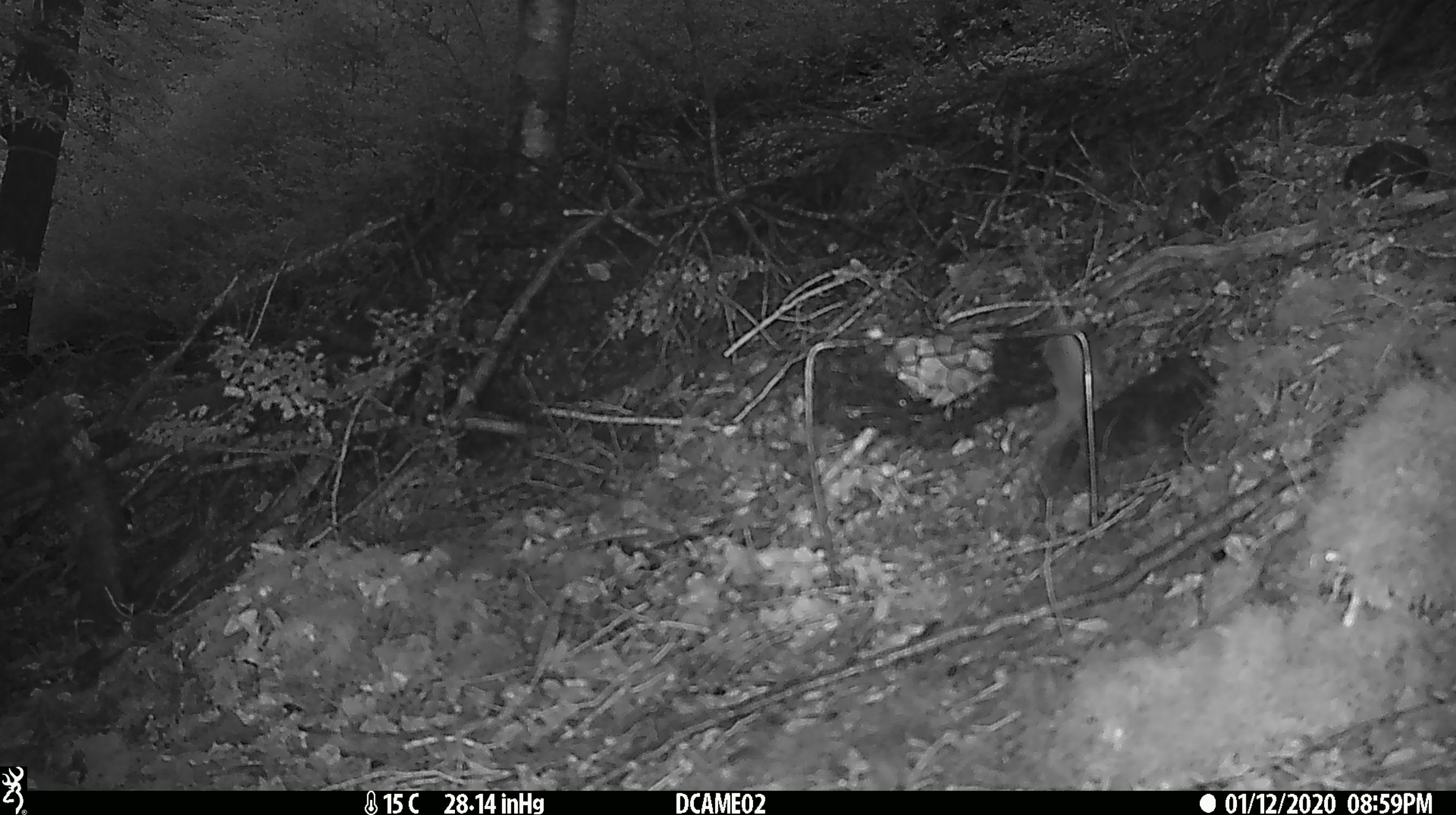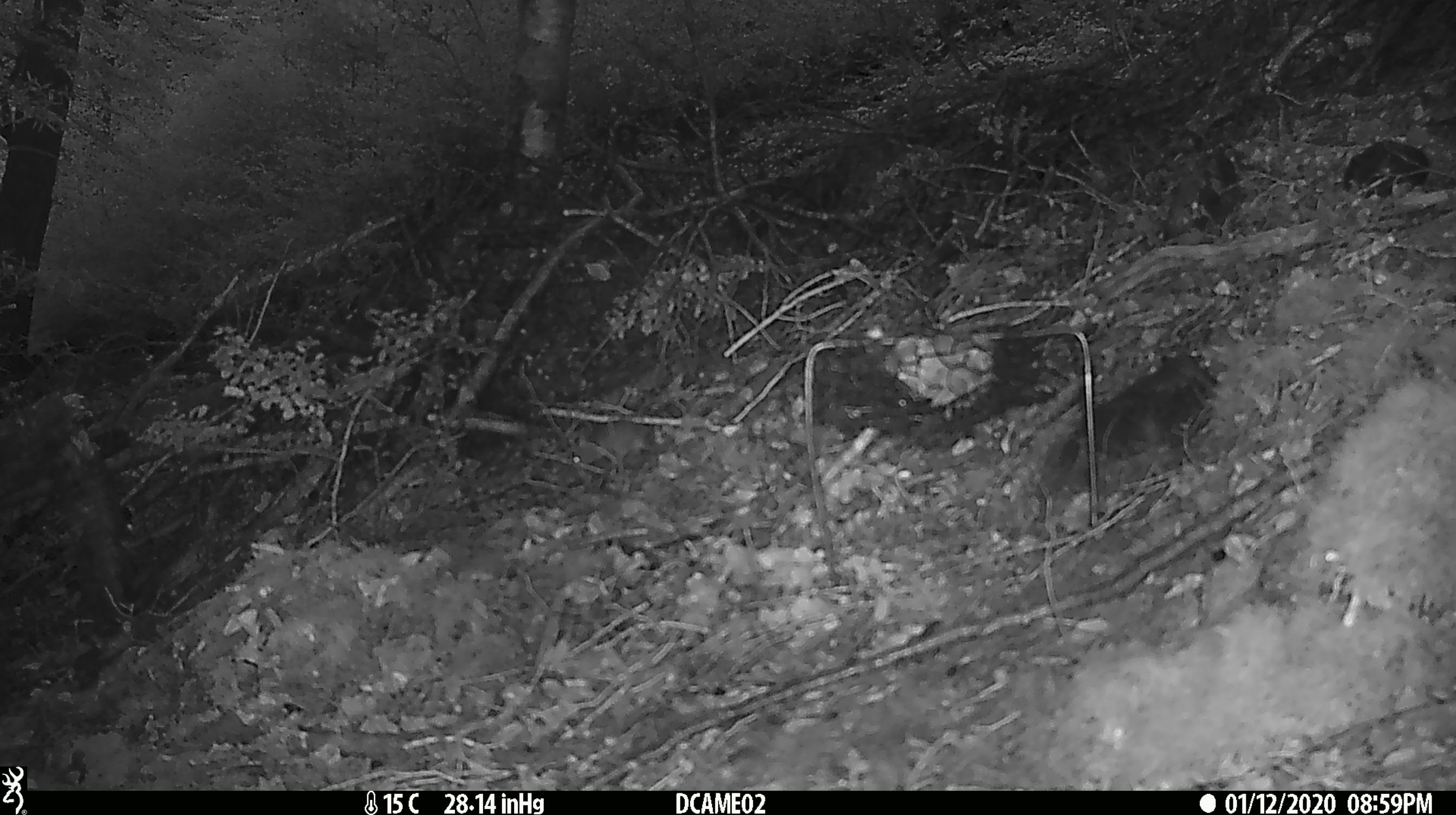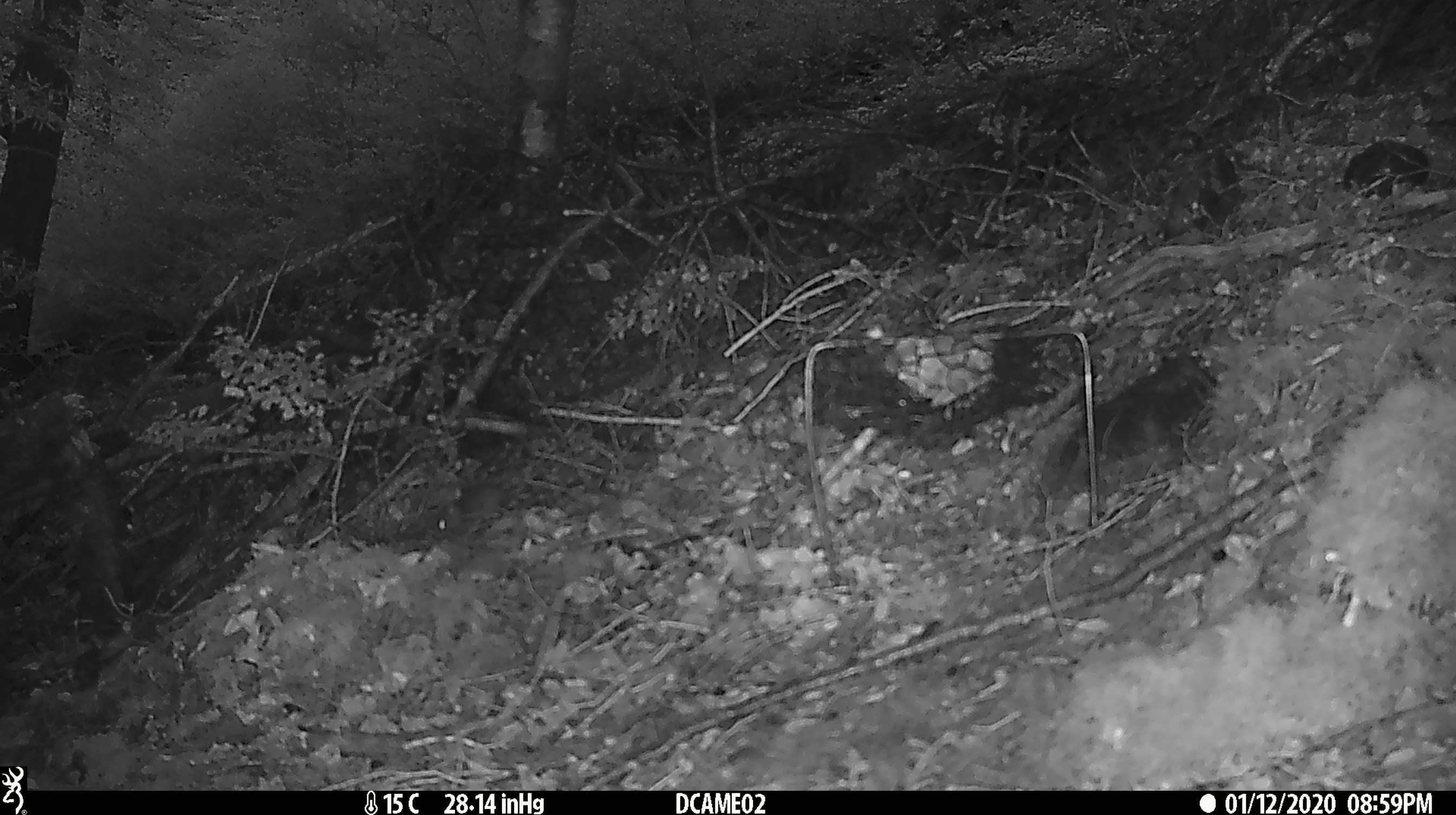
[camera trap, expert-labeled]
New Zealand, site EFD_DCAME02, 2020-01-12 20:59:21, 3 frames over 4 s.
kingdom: Animalia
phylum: Chordata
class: Mammalia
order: Rodentia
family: Muridae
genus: Mus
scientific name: Mus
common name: mouse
Mouse (Mus).